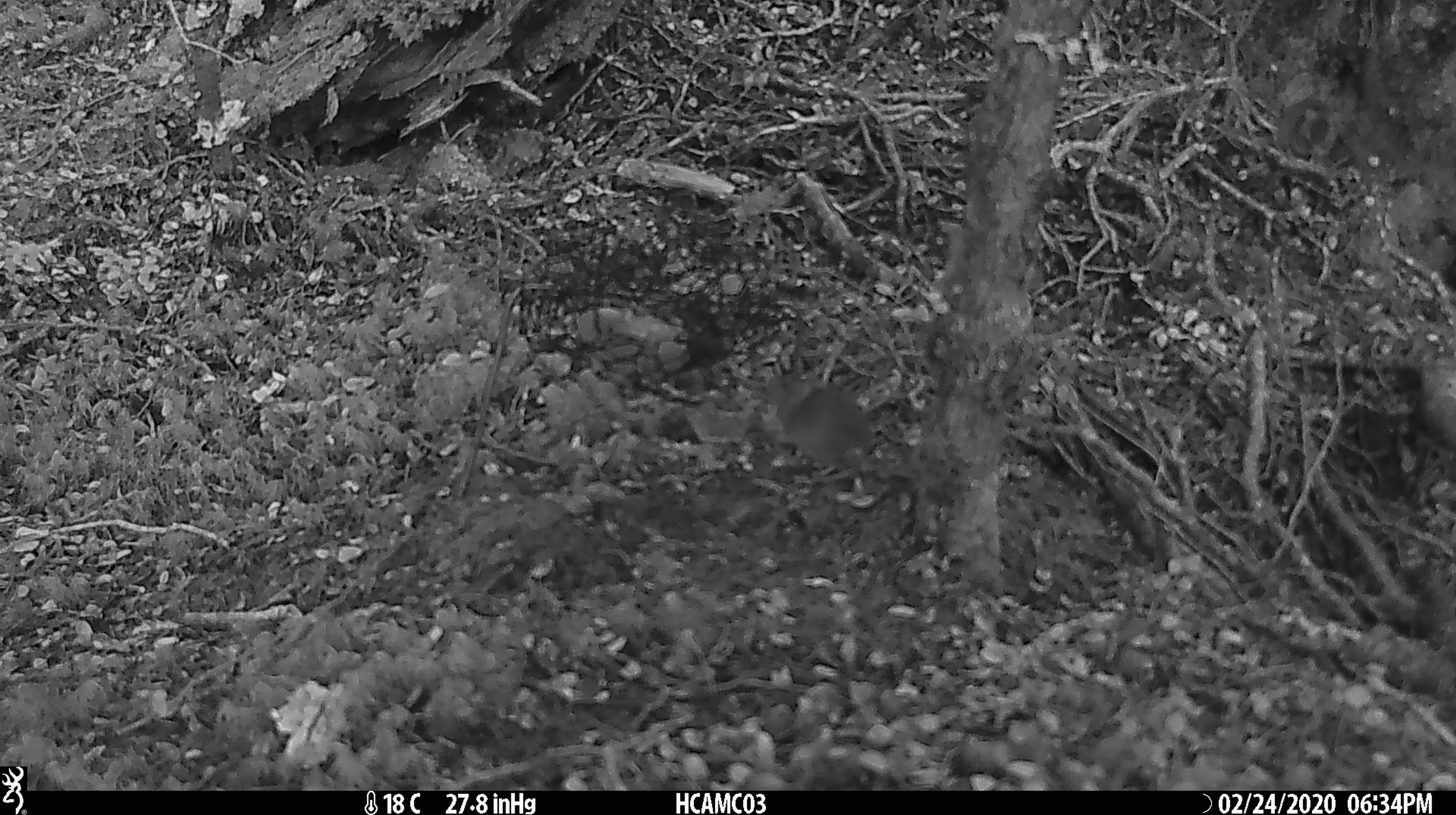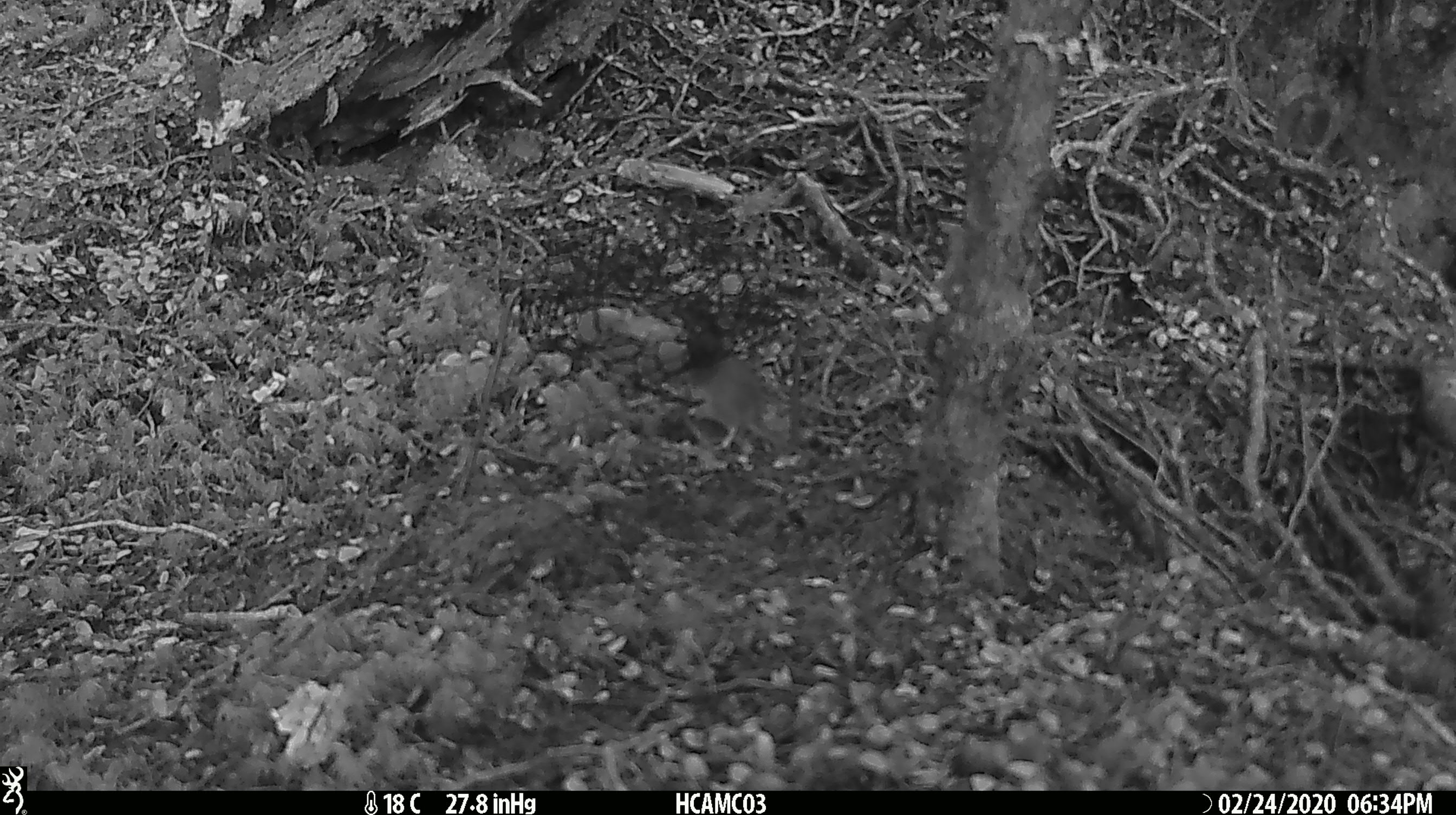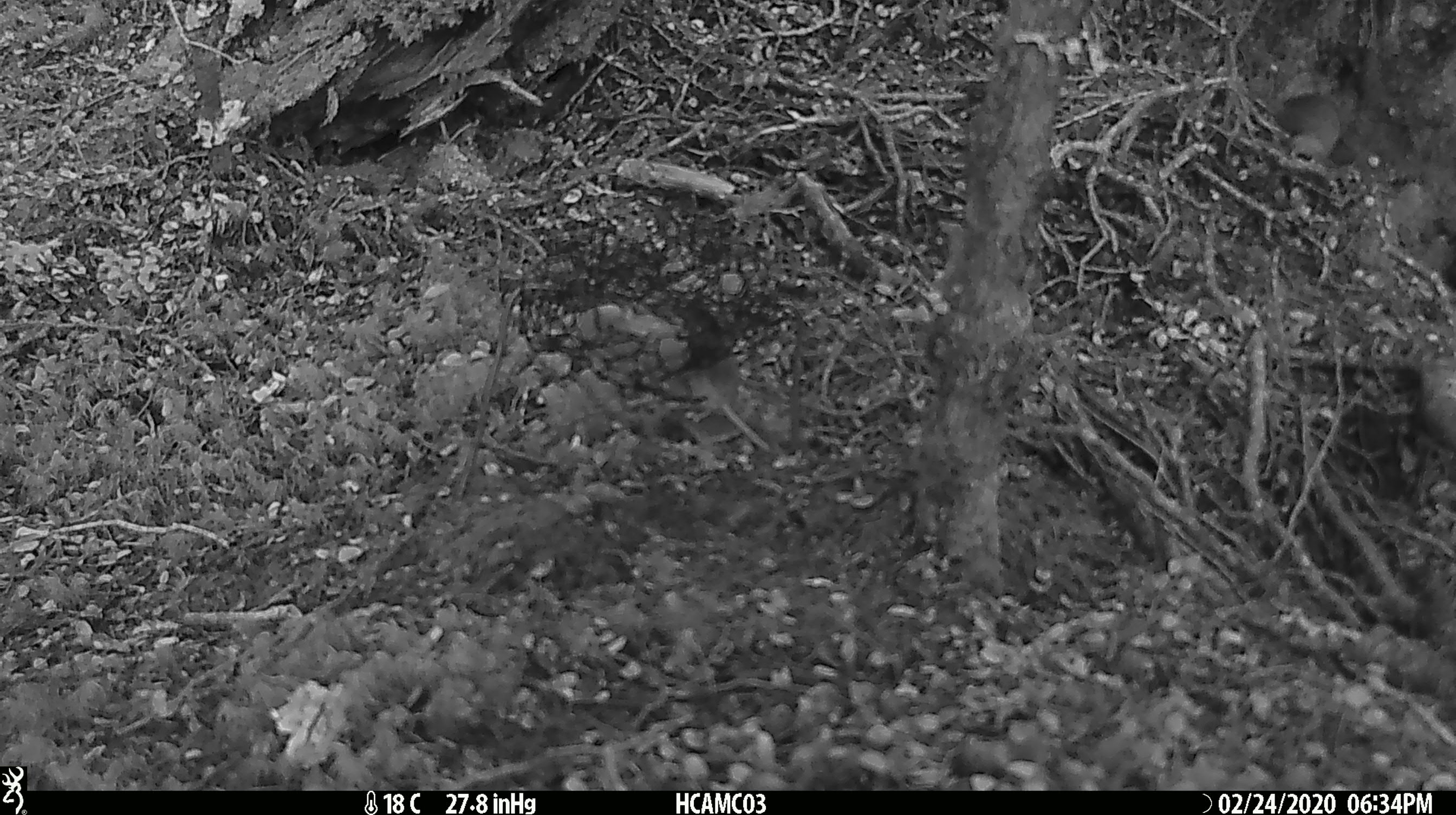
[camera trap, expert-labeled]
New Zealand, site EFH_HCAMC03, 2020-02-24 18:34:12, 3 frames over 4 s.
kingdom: Animalia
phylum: Chordata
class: Mammalia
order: Rodentia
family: Muridae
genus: Mus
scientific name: Mus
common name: mouse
Mouse (Mus).